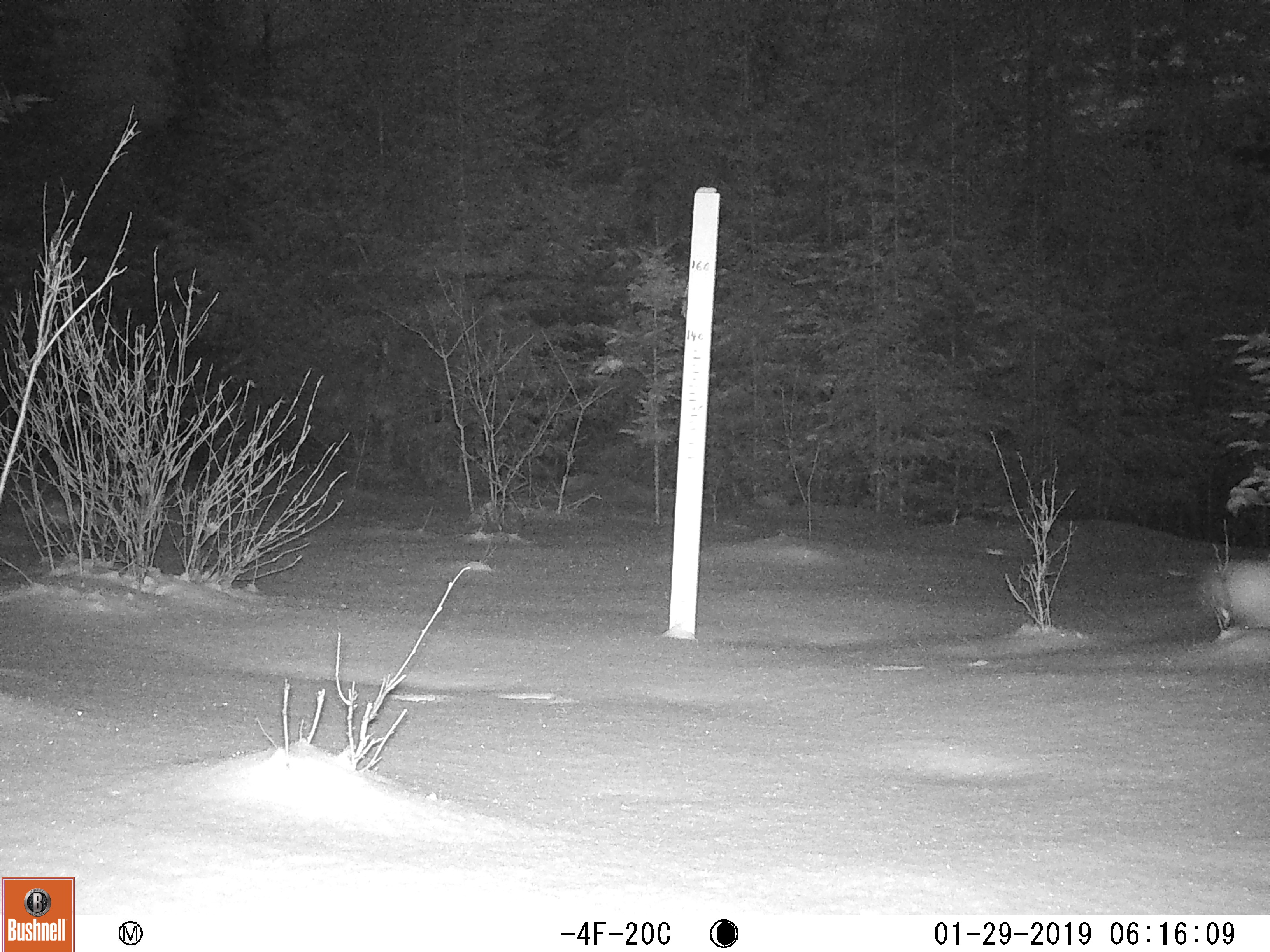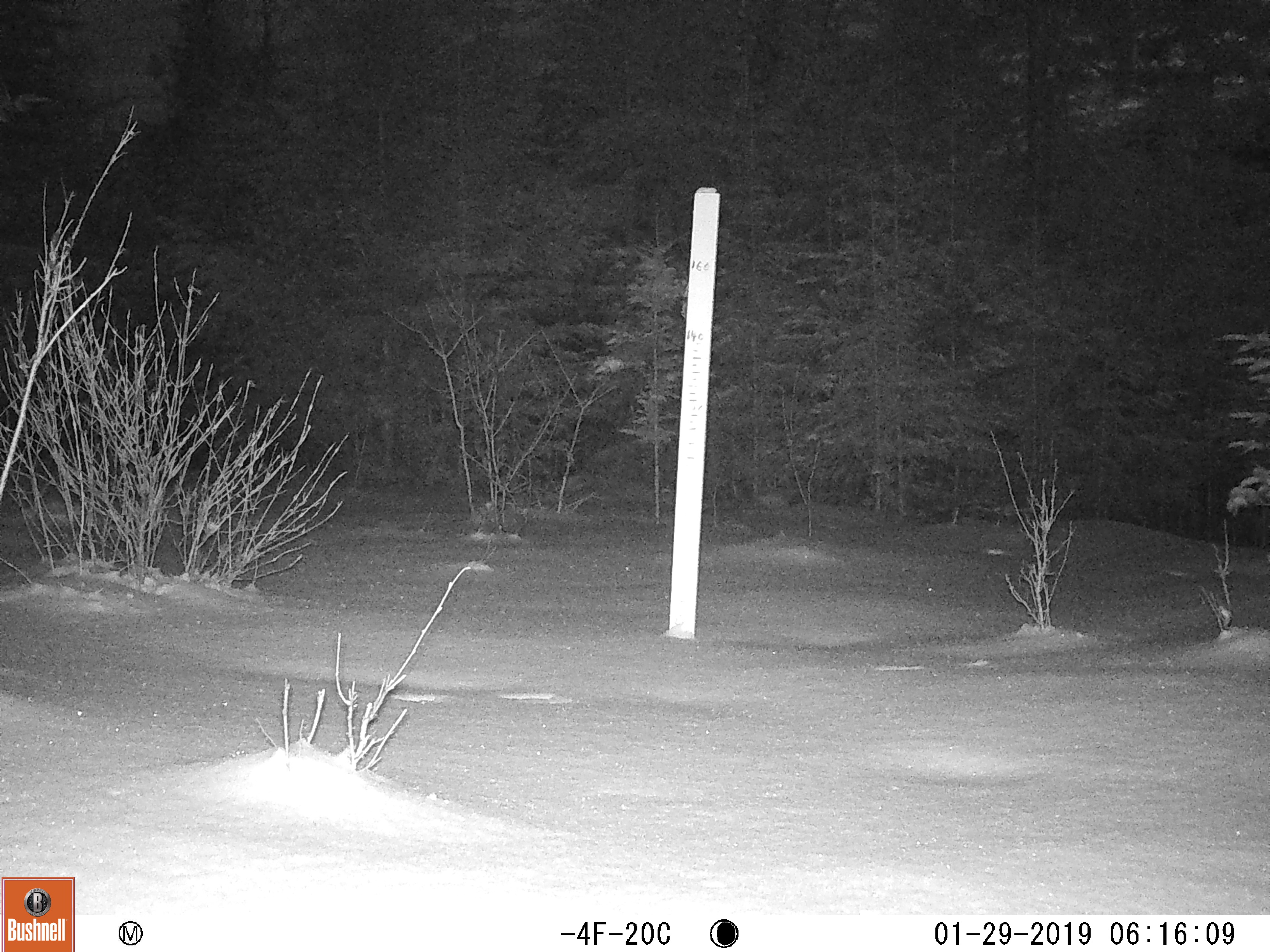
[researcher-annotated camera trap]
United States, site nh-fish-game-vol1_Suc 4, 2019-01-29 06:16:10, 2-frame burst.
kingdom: Animalia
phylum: Chordata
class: Mammalia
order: Lagomorpha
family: Leporidae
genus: Lepus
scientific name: Lepus americanus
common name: snowshoe hare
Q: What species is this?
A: Snowshoe hare (Lepus americanus).